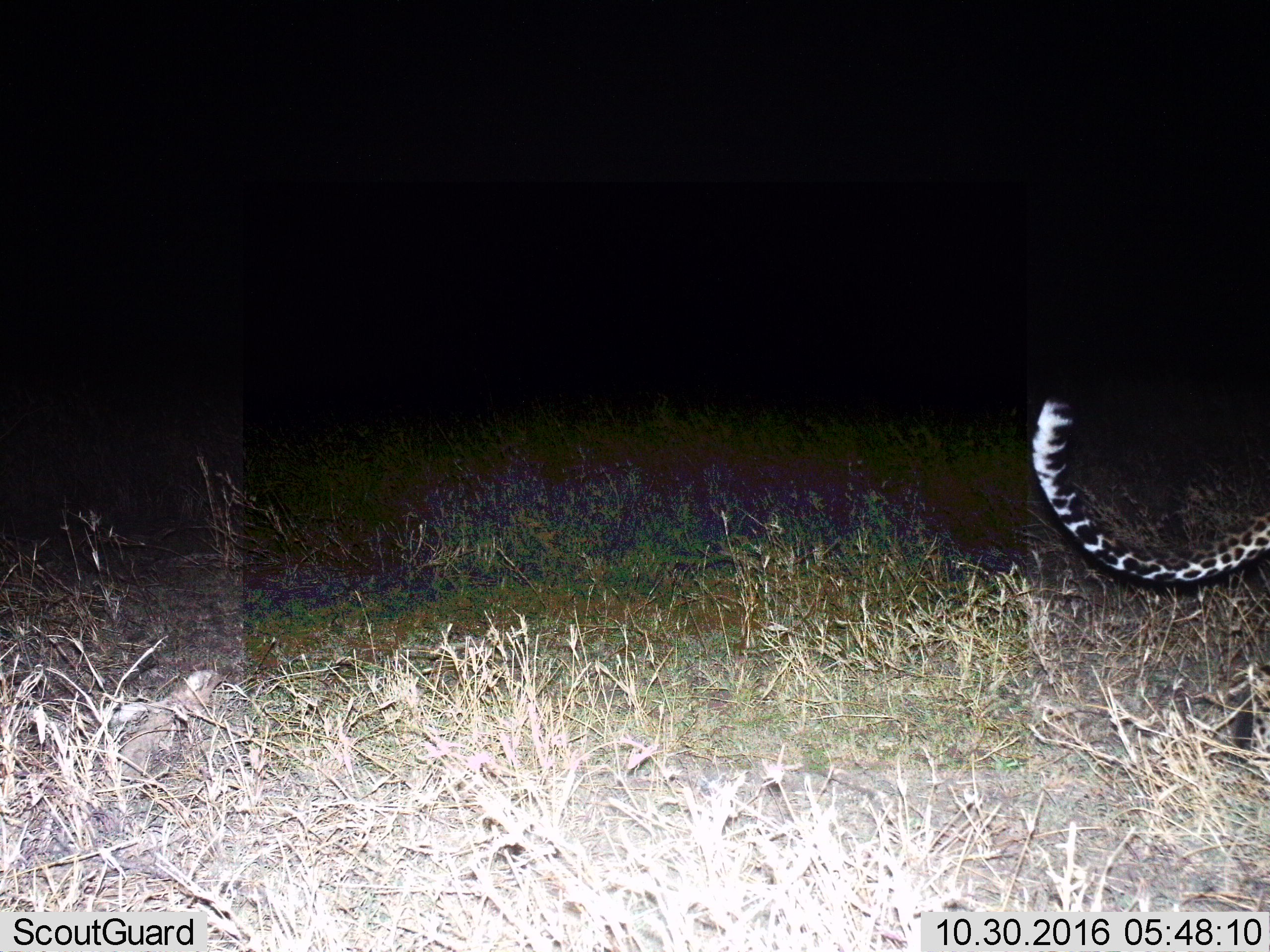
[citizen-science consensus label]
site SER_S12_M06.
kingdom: Animalia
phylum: Chordata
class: Mammalia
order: Carnivora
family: Felidae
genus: Panthera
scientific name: Panthera pardus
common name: leopard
Leopard (Panthera pardus), count 1. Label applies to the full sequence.